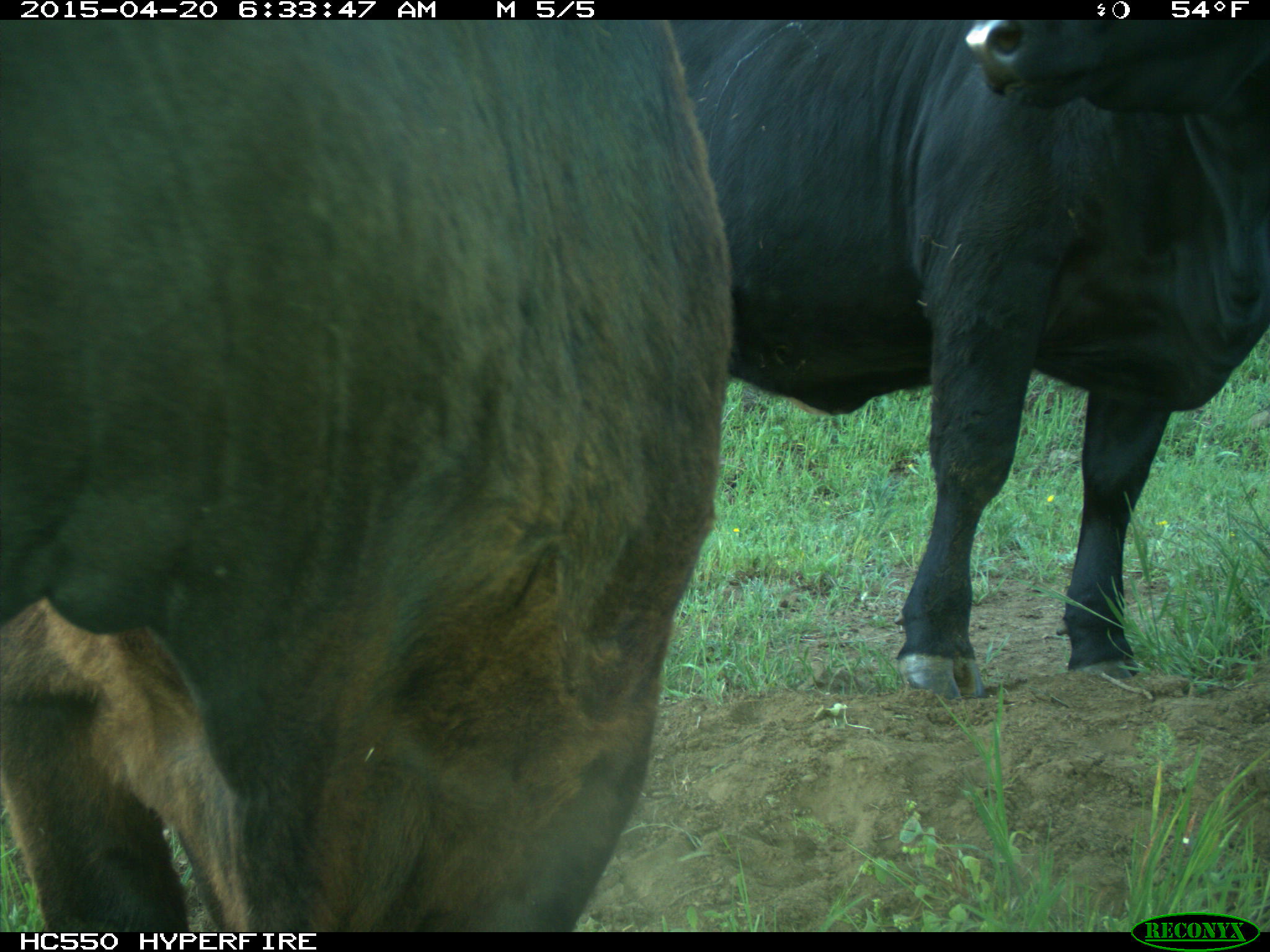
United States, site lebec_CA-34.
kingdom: Animalia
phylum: Chordata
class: Mammalia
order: Artiodactyla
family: Bovidae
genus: Bos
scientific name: Bos taurus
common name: domestic cow